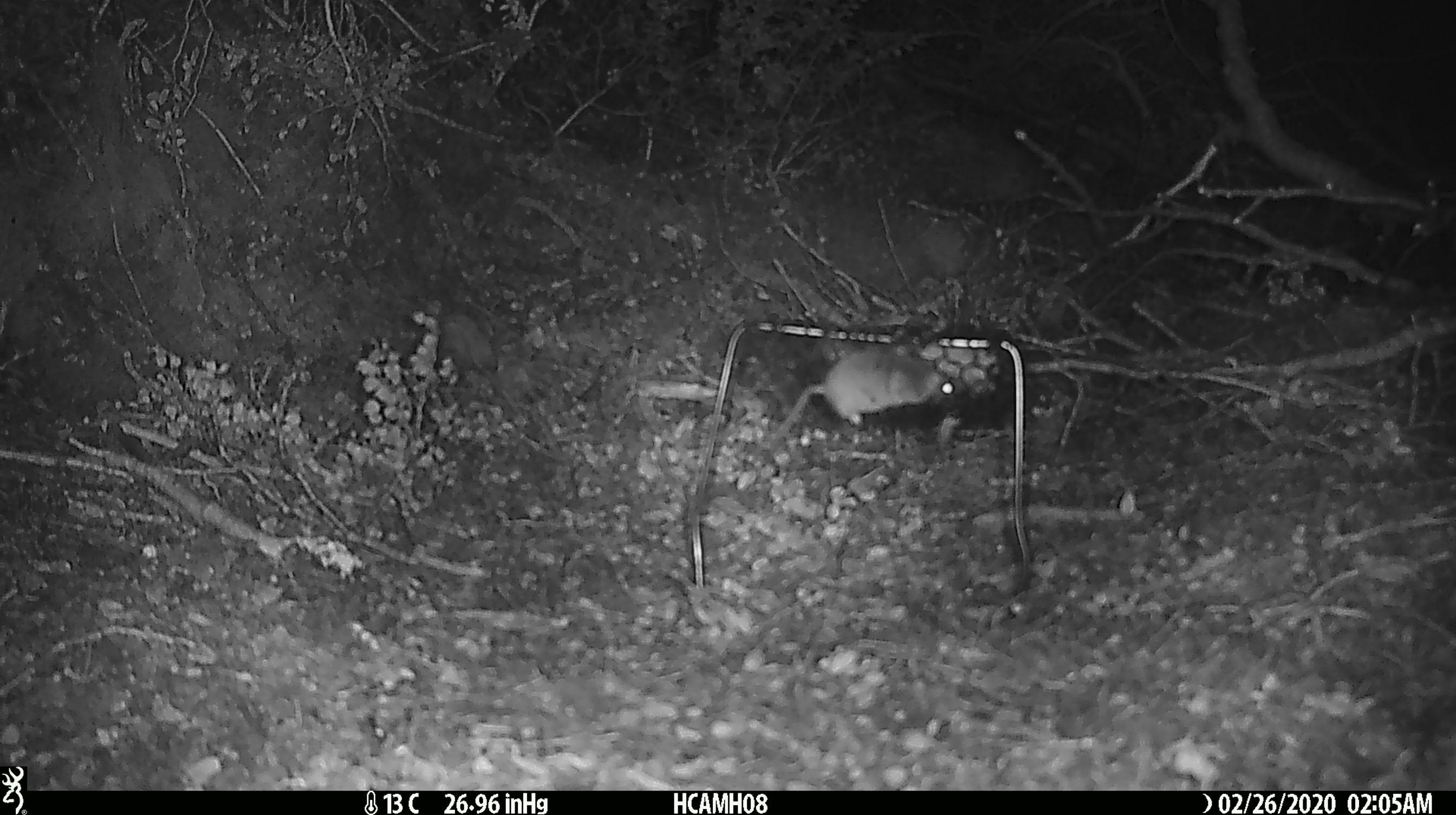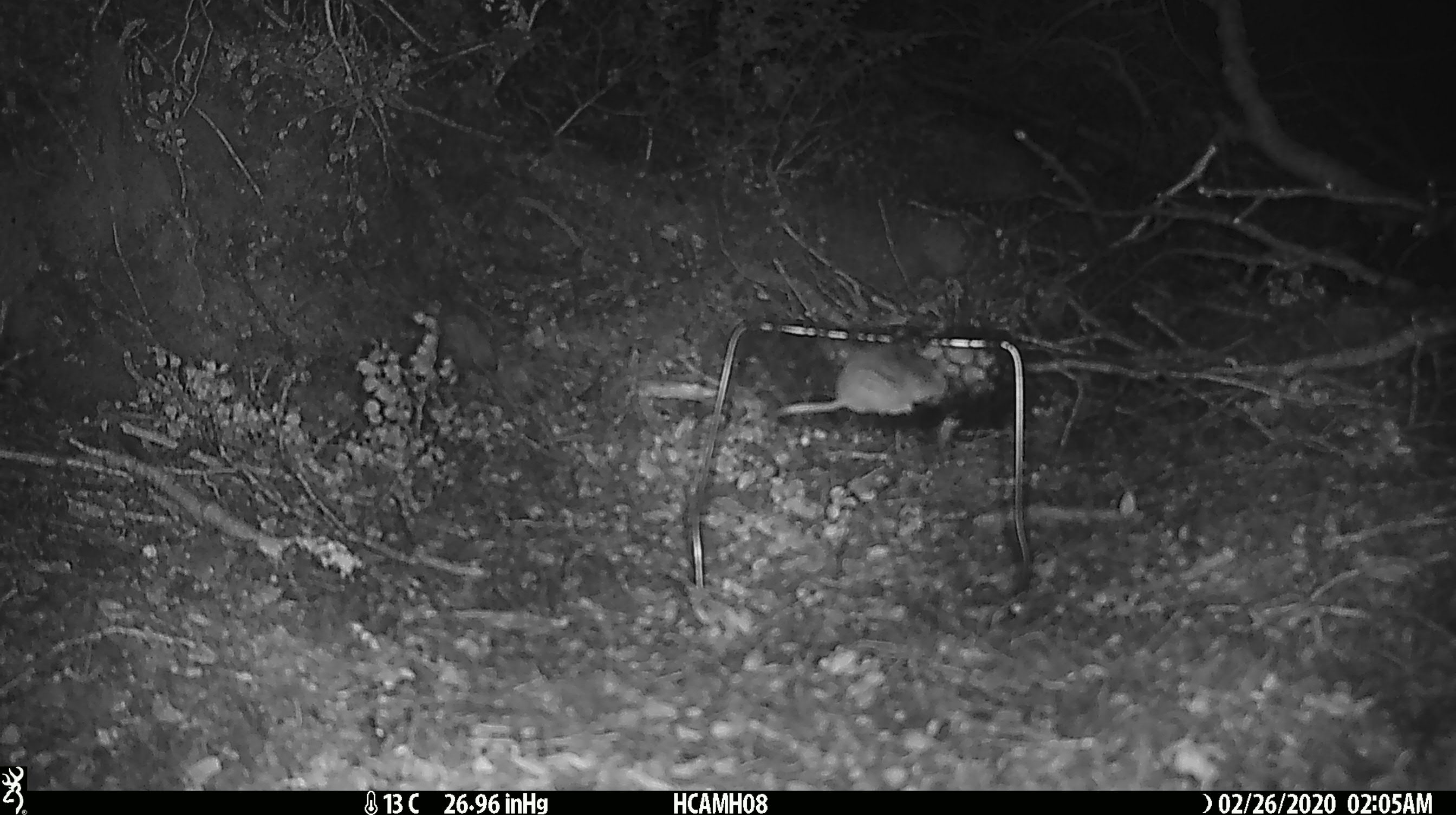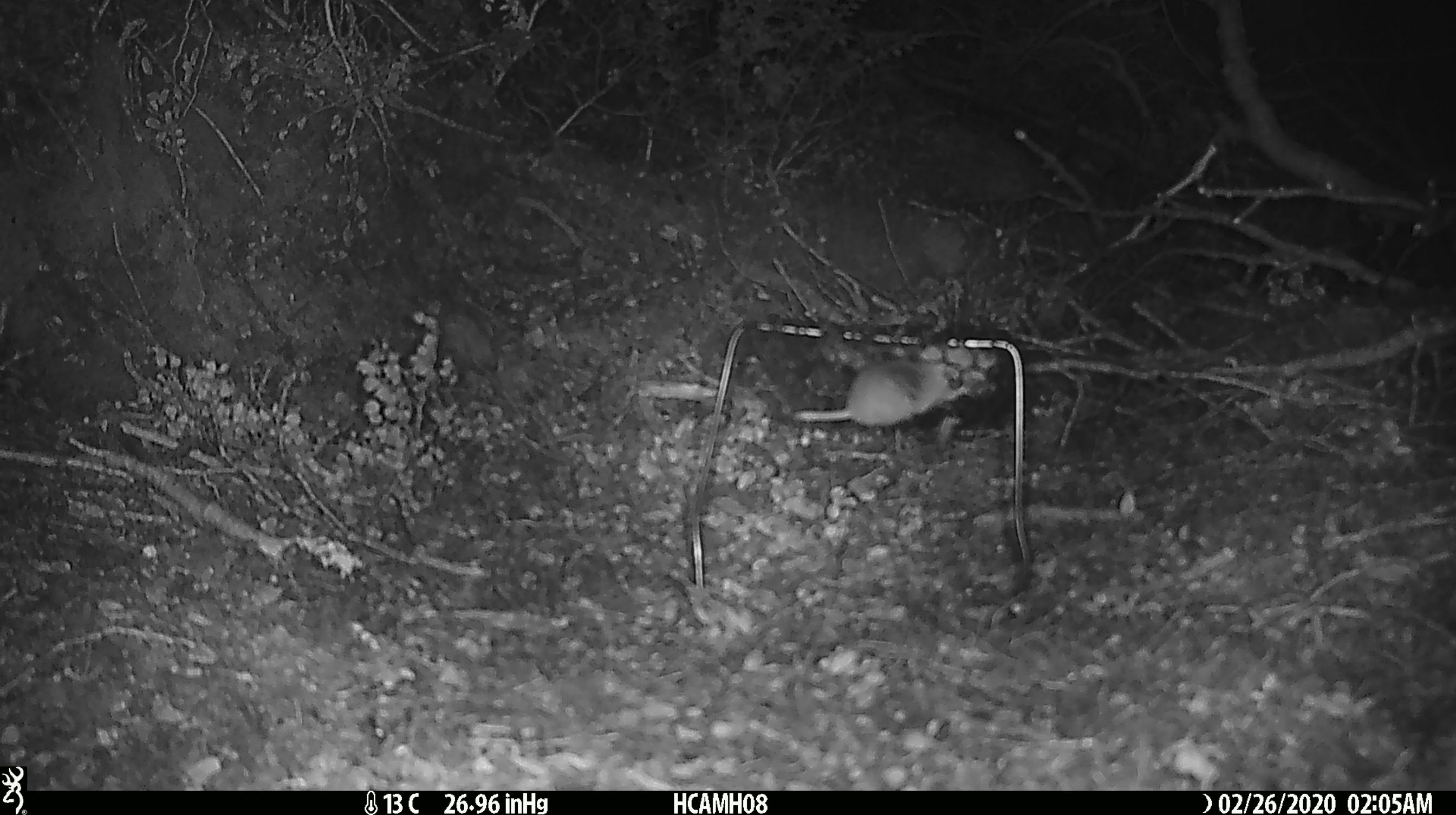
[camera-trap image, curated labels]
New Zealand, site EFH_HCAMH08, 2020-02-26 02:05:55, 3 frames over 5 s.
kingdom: Animalia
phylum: Chordata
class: Mammalia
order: Rodentia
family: Muridae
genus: Mus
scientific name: Mus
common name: mouse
Mouse (Mus).